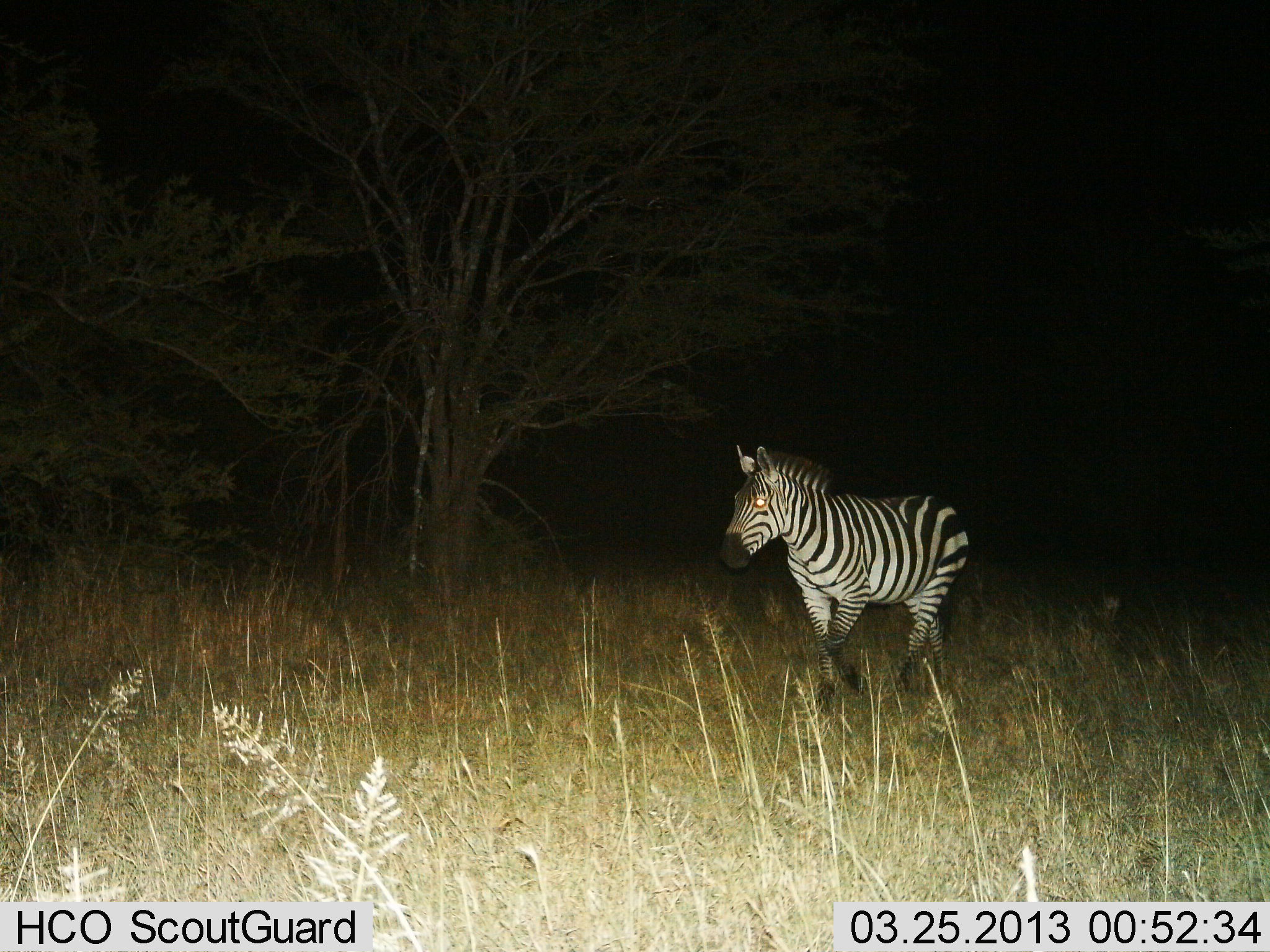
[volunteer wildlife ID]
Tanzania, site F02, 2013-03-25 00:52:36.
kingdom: Animalia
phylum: Chordata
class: Mammalia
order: Perissodactyla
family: Equidae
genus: Equus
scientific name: Equus quagga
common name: plains zebra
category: zebra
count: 1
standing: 5%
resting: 0%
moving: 95%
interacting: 0%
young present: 0%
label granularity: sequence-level